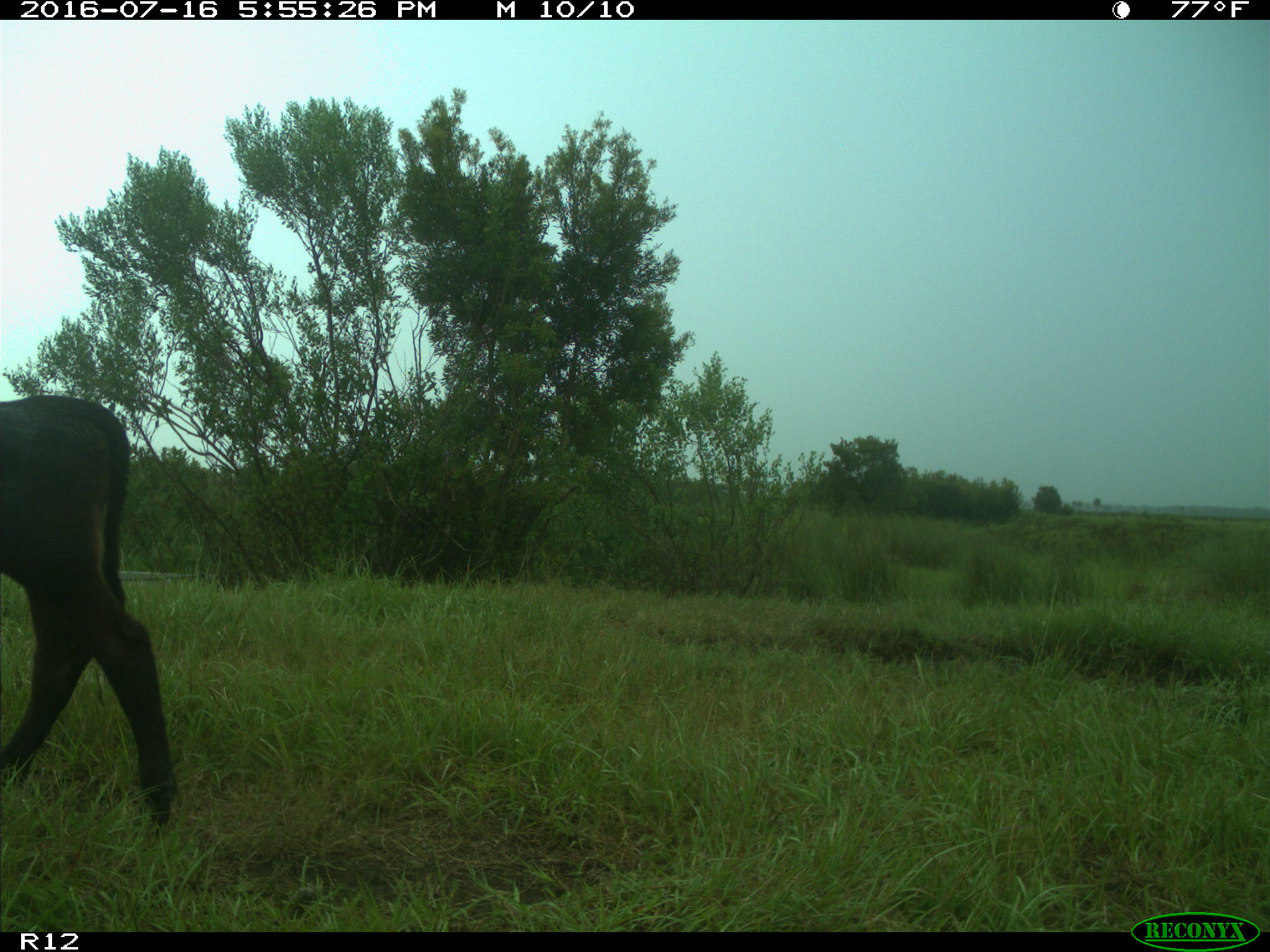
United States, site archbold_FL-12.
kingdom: Animalia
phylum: Chordata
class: Mammalia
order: Artiodactyla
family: Bovidae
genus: Bos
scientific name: Bos taurus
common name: domestic cow